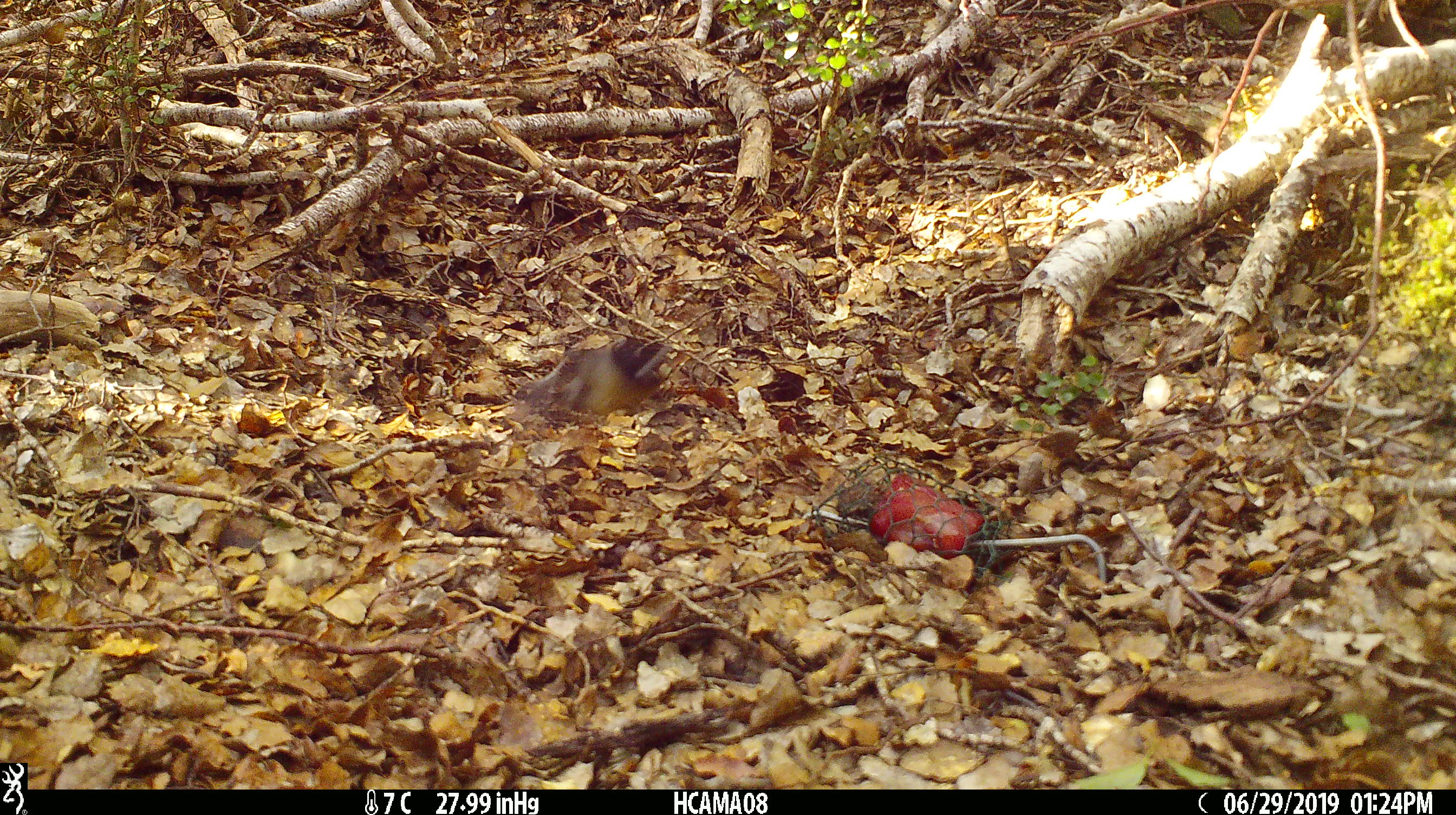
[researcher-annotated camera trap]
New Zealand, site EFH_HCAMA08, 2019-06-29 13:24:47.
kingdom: Animalia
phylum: Chordata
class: Aves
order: Passeriformes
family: Petroicidae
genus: Petroica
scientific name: Petroica macrocephala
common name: tomtit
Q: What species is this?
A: Tomtit (Petroica macrocephala).